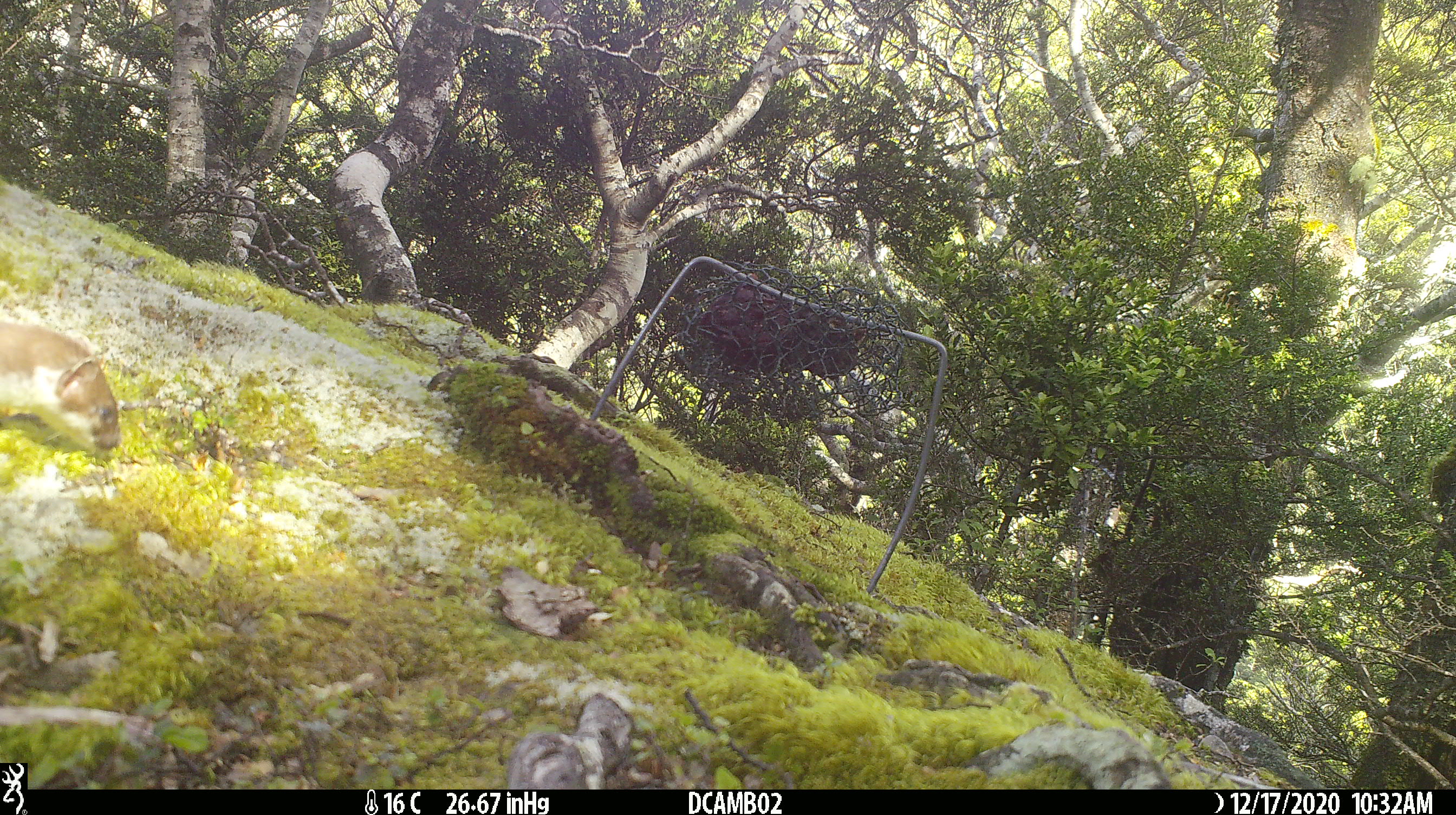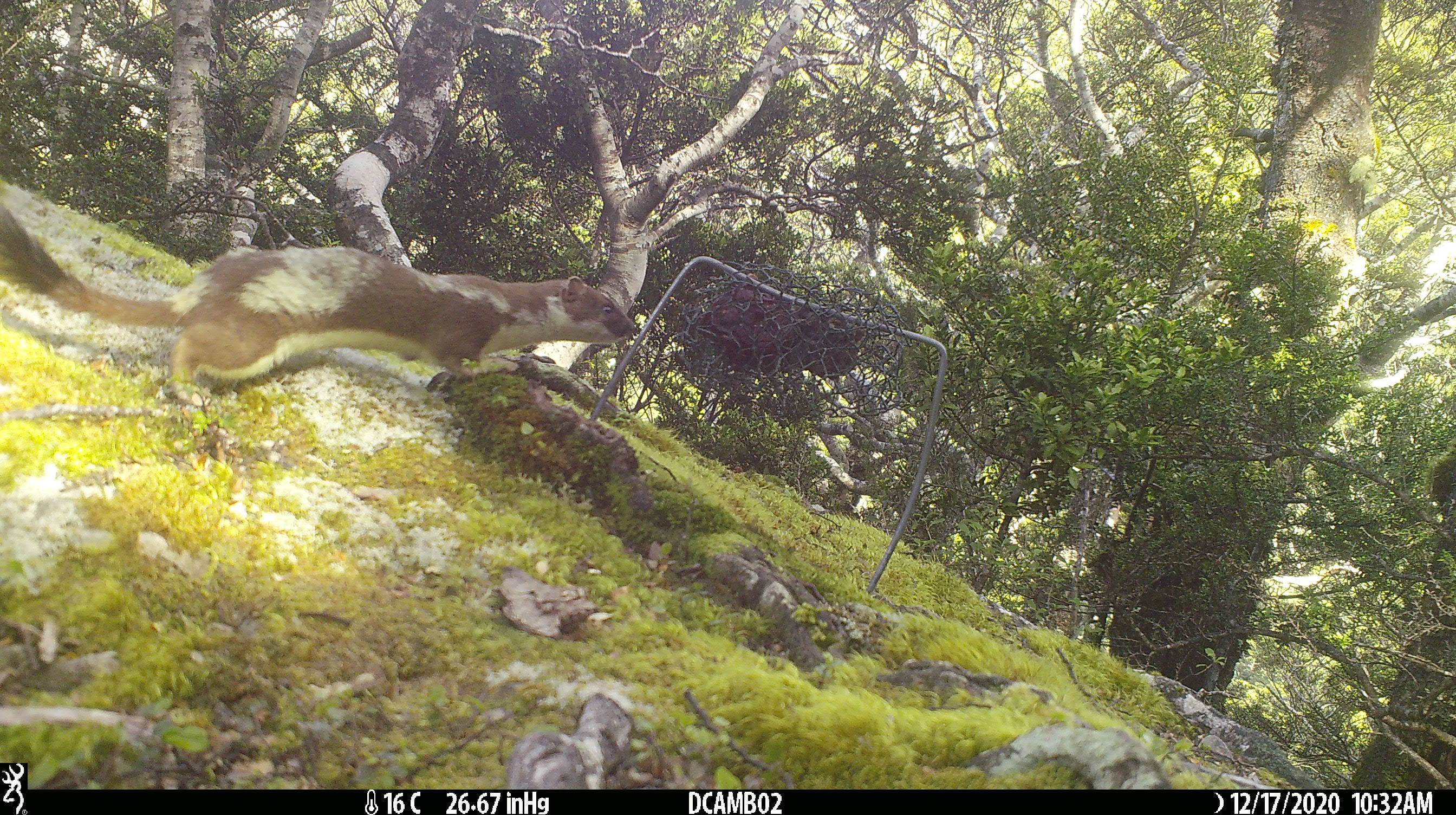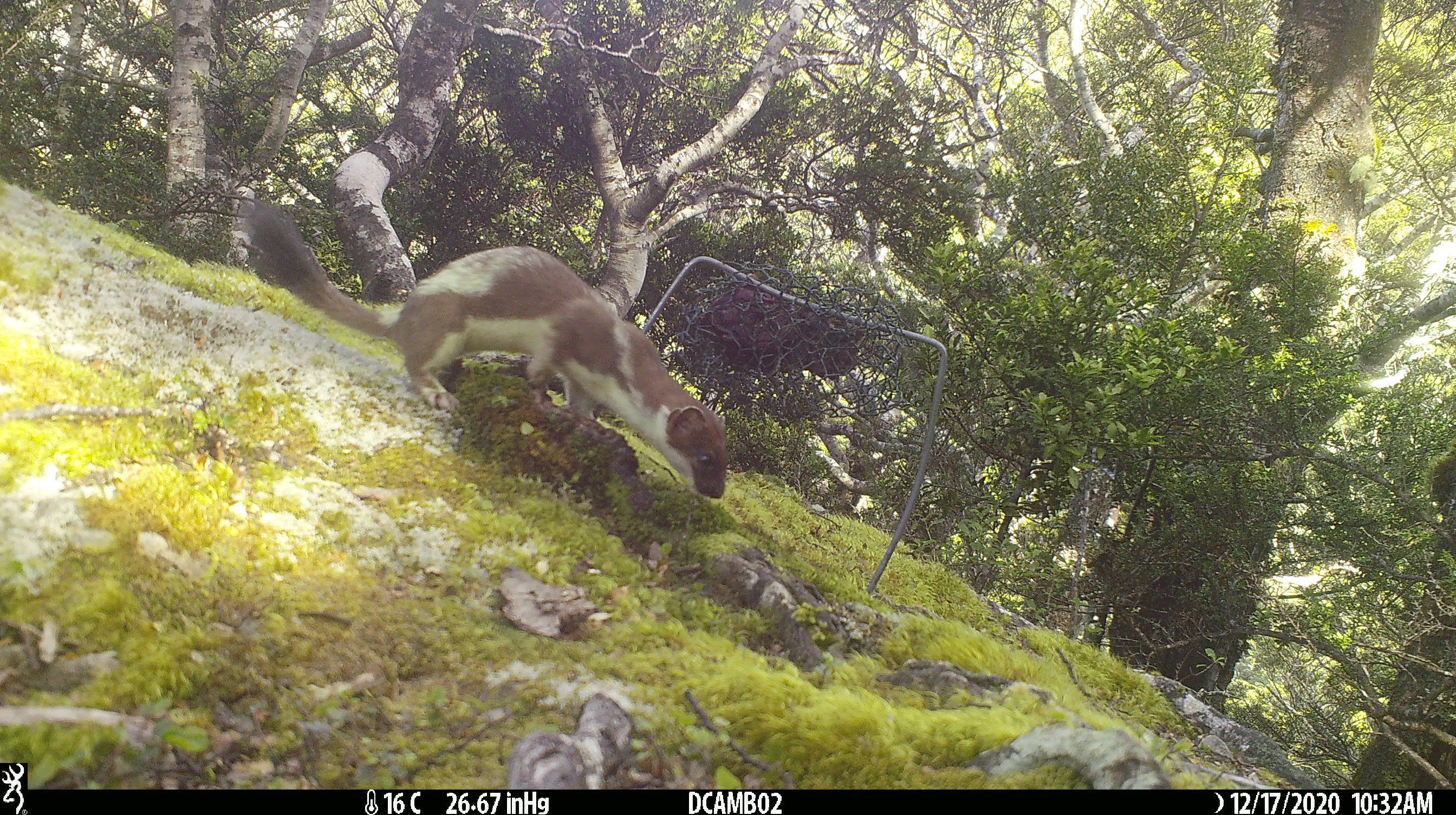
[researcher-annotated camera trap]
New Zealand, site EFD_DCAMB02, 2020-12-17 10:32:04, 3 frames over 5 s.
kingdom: Animalia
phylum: Chordata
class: Mammalia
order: Carnivora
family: Mustelidae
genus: Mustela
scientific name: Mustela erminea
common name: stoat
Stoat (Mustela erminea).